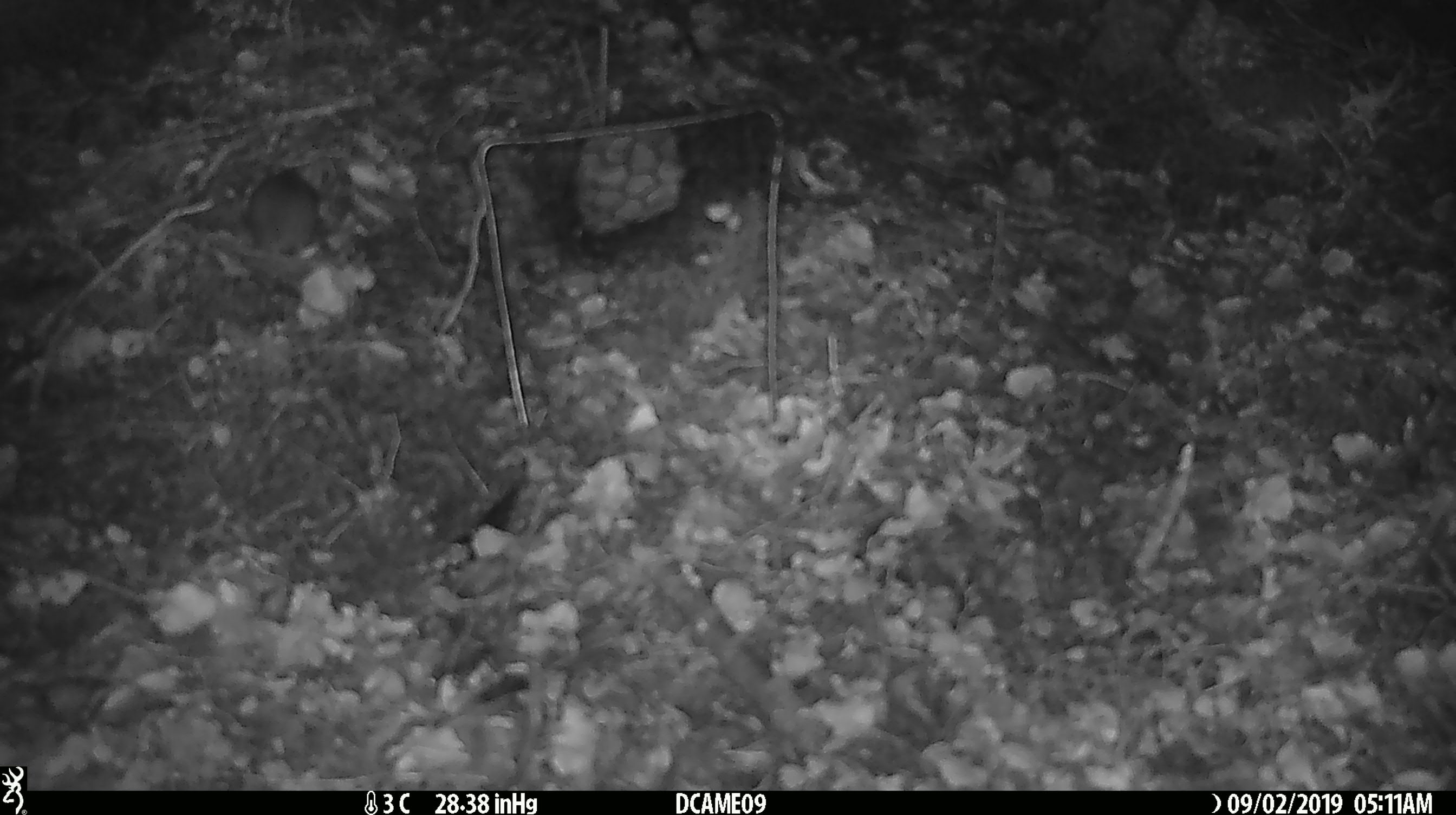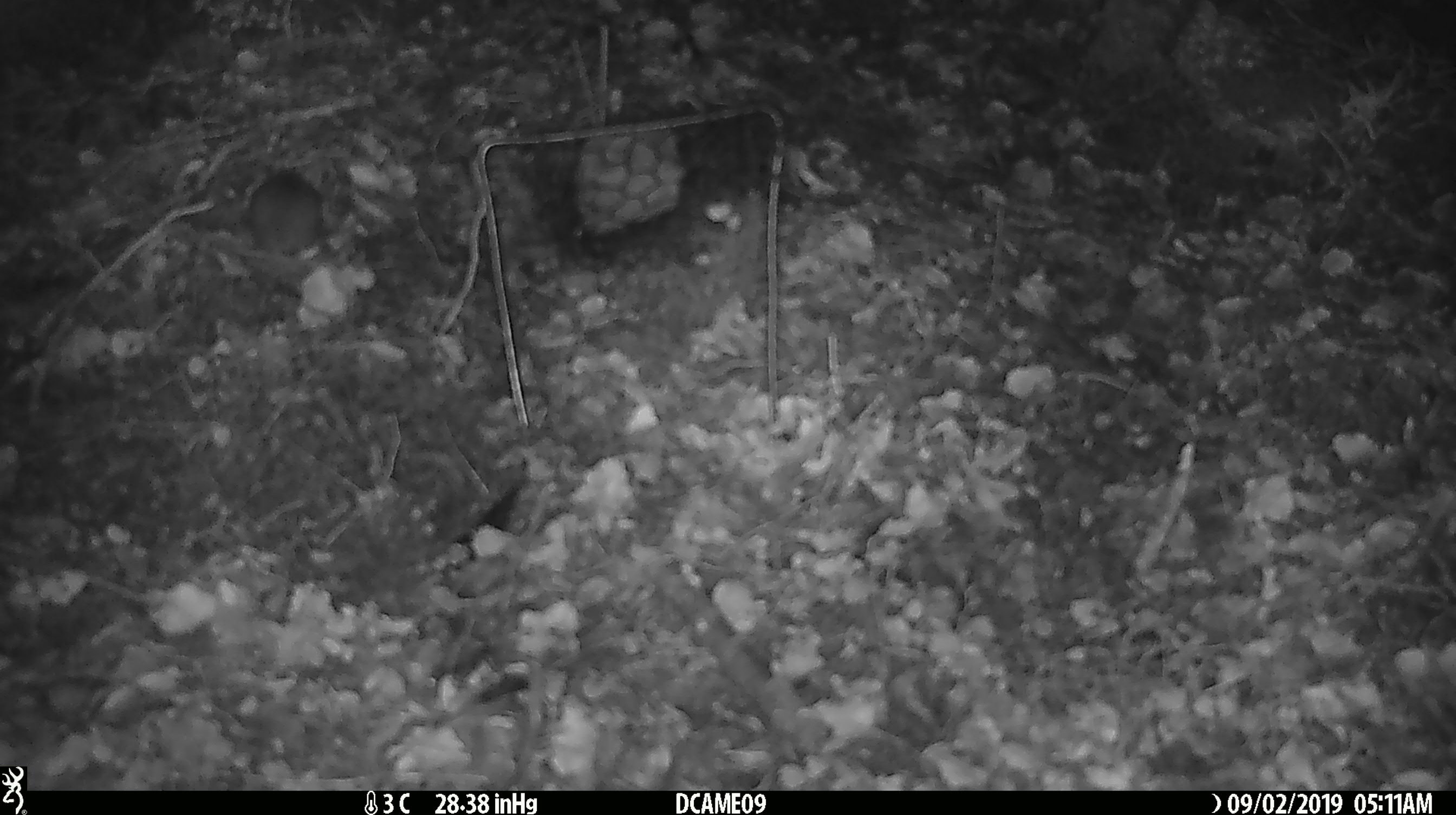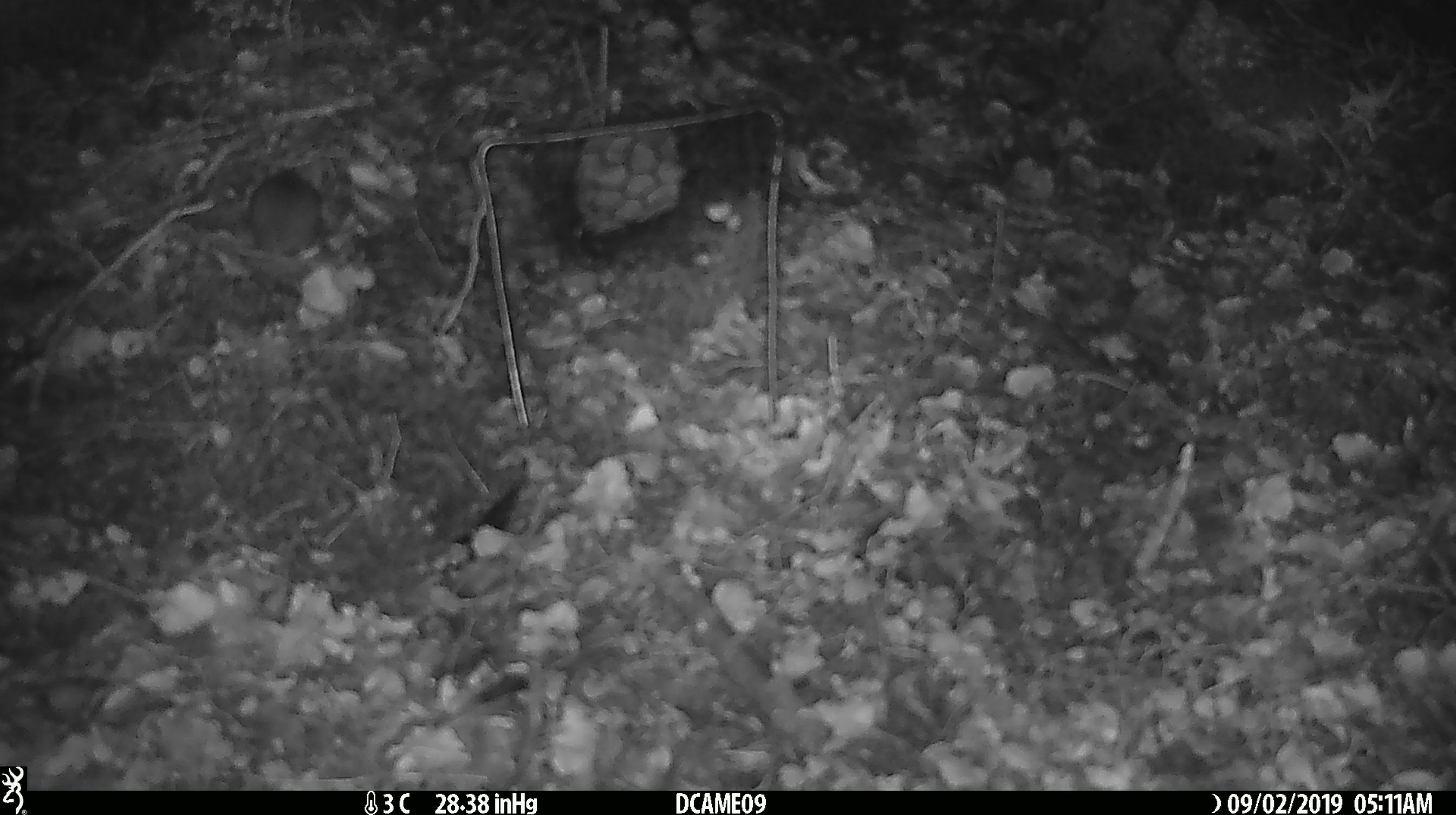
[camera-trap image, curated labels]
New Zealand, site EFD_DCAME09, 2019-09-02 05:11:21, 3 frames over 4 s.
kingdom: Animalia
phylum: Chordata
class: Mammalia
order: Rodentia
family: Muridae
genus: Mus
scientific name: Mus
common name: mouse